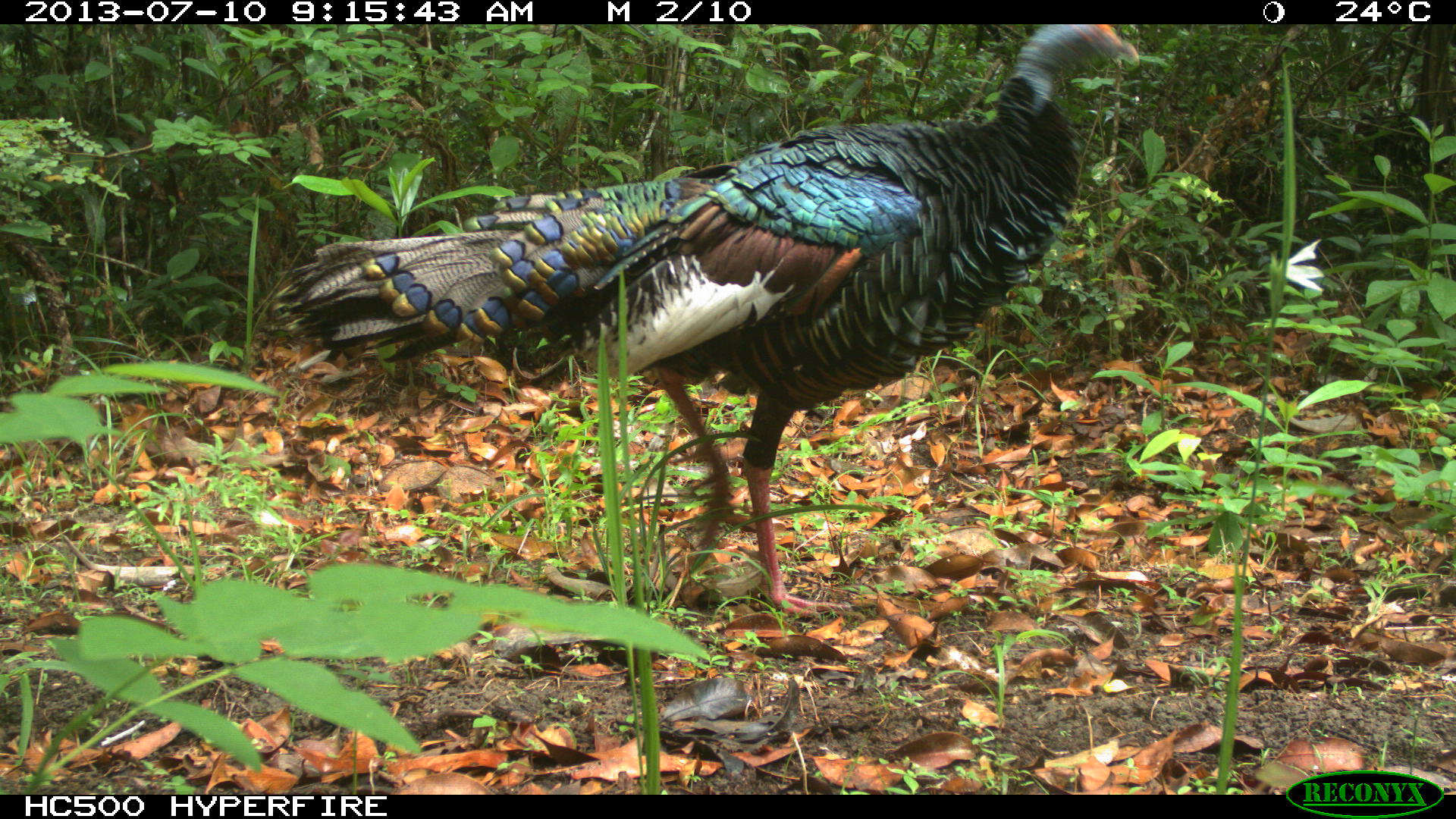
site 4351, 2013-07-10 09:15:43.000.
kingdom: Animalia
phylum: Chordata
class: Aves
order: Galliformes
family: Phasianidae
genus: Meleagris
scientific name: Meleagris ocellata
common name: ocellated turkey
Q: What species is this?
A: Meleagris ocellata (ocellated turkey).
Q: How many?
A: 1.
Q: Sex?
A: Male.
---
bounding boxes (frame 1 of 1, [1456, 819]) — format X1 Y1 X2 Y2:
meleagris ocellata: 265 24 1137 618